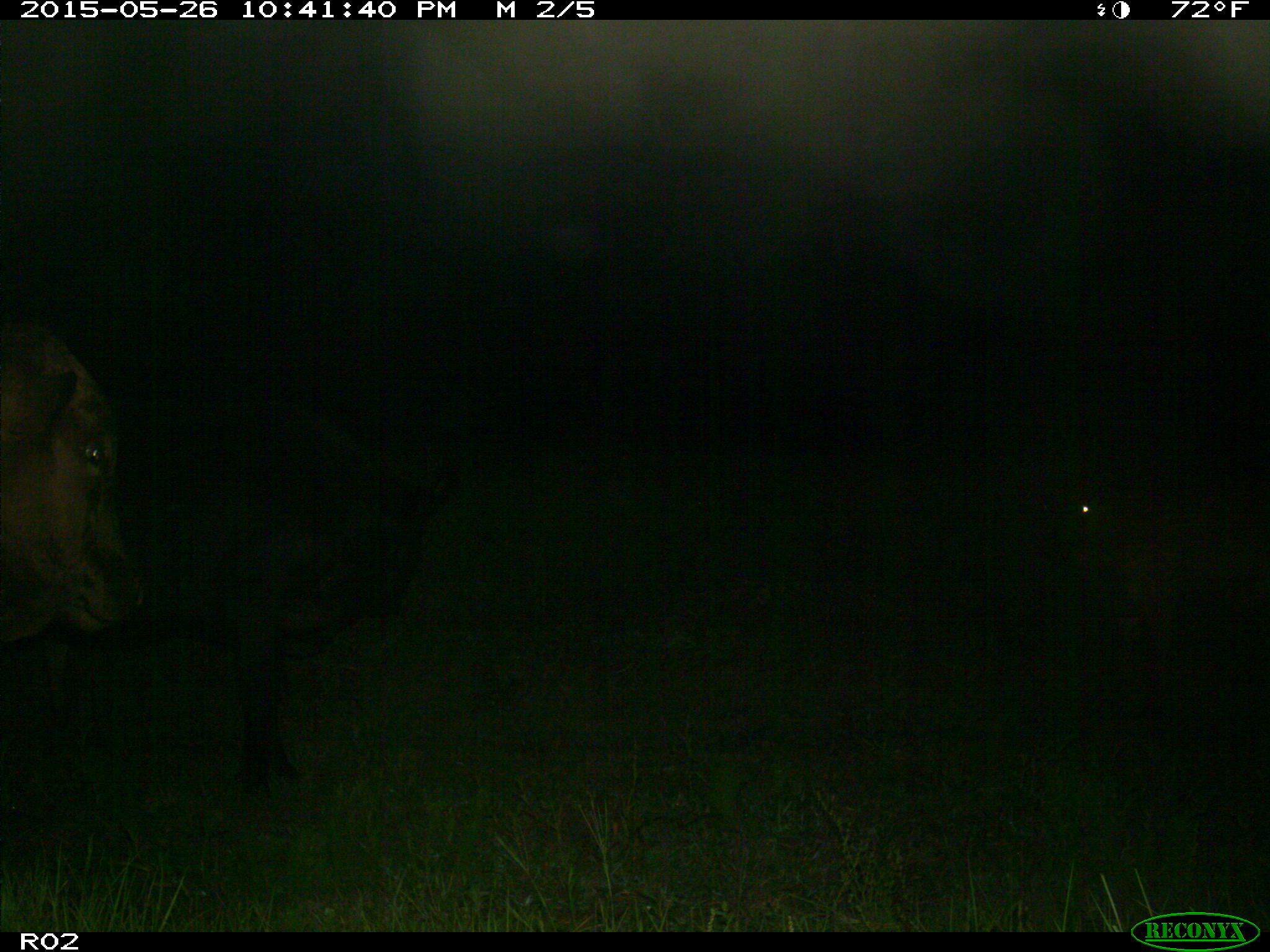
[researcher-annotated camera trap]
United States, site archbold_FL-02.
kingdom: Animalia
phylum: Chordata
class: Mammalia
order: Artiodactyla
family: Bovidae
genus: Bos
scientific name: Bos taurus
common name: domestic cow